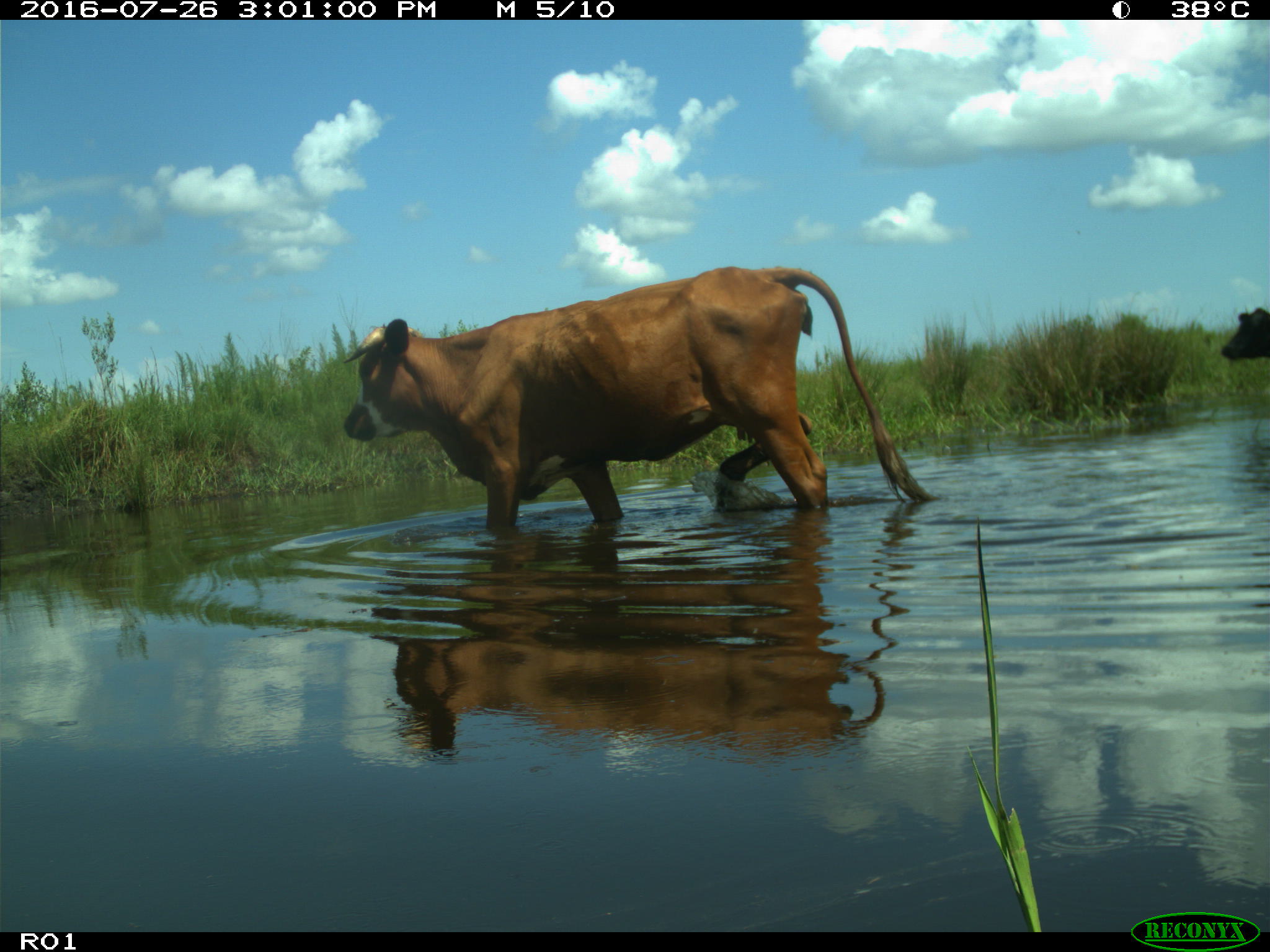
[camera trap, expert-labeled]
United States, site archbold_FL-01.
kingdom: Animalia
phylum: Chordata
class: Mammalia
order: Artiodactyla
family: Bovidae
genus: Bos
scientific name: Bos taurus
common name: domestic cow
Bos taurus (domestic cow).